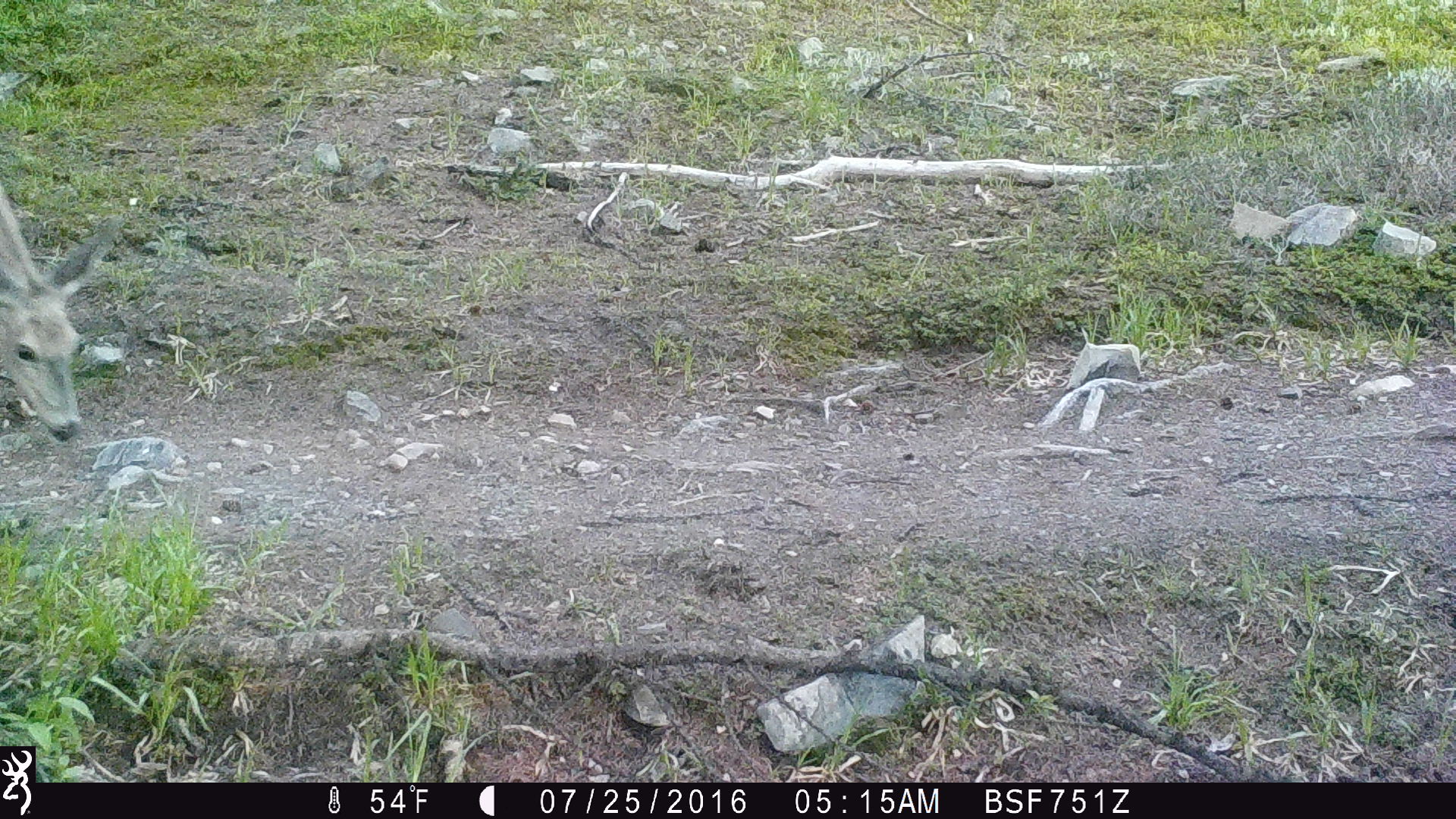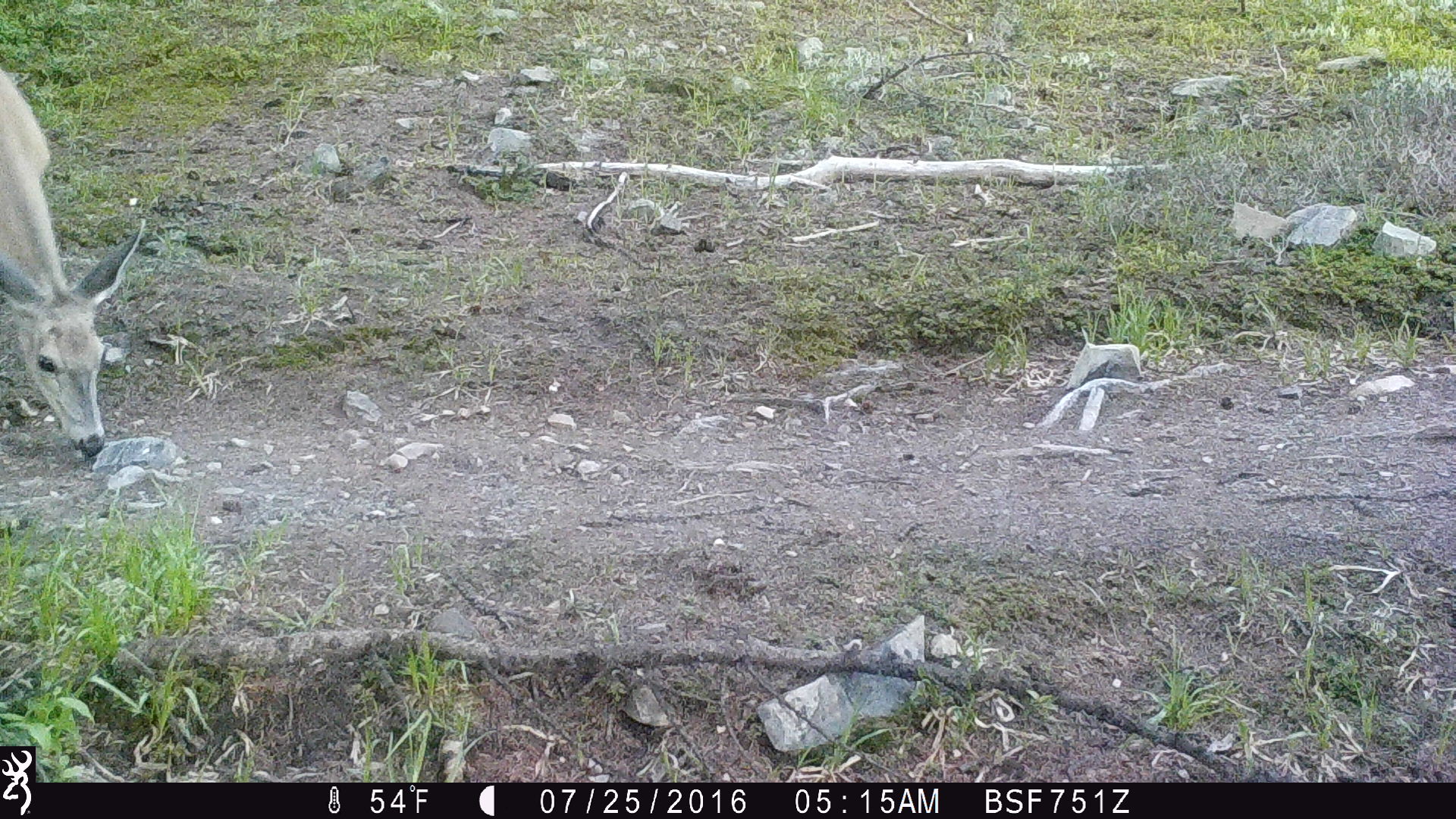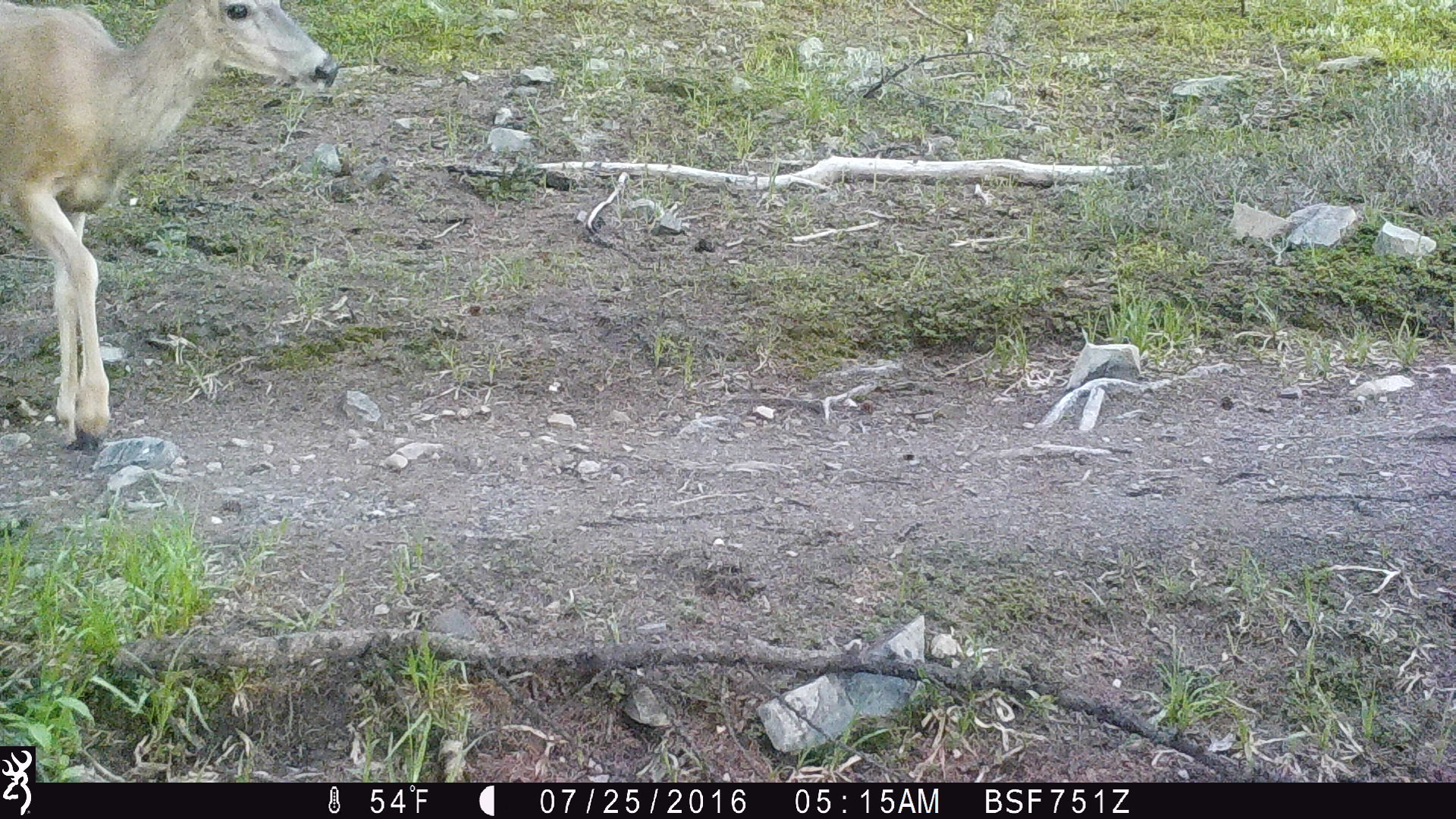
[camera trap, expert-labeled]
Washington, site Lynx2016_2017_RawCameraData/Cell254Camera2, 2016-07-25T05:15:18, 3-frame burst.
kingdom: Animalia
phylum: Chordata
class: Mammalia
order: Artiodactyla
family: Cervidae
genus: Odocoileus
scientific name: Odocoileus hemionus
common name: mule deer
Odocoileus hemionus (mule deer). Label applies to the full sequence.